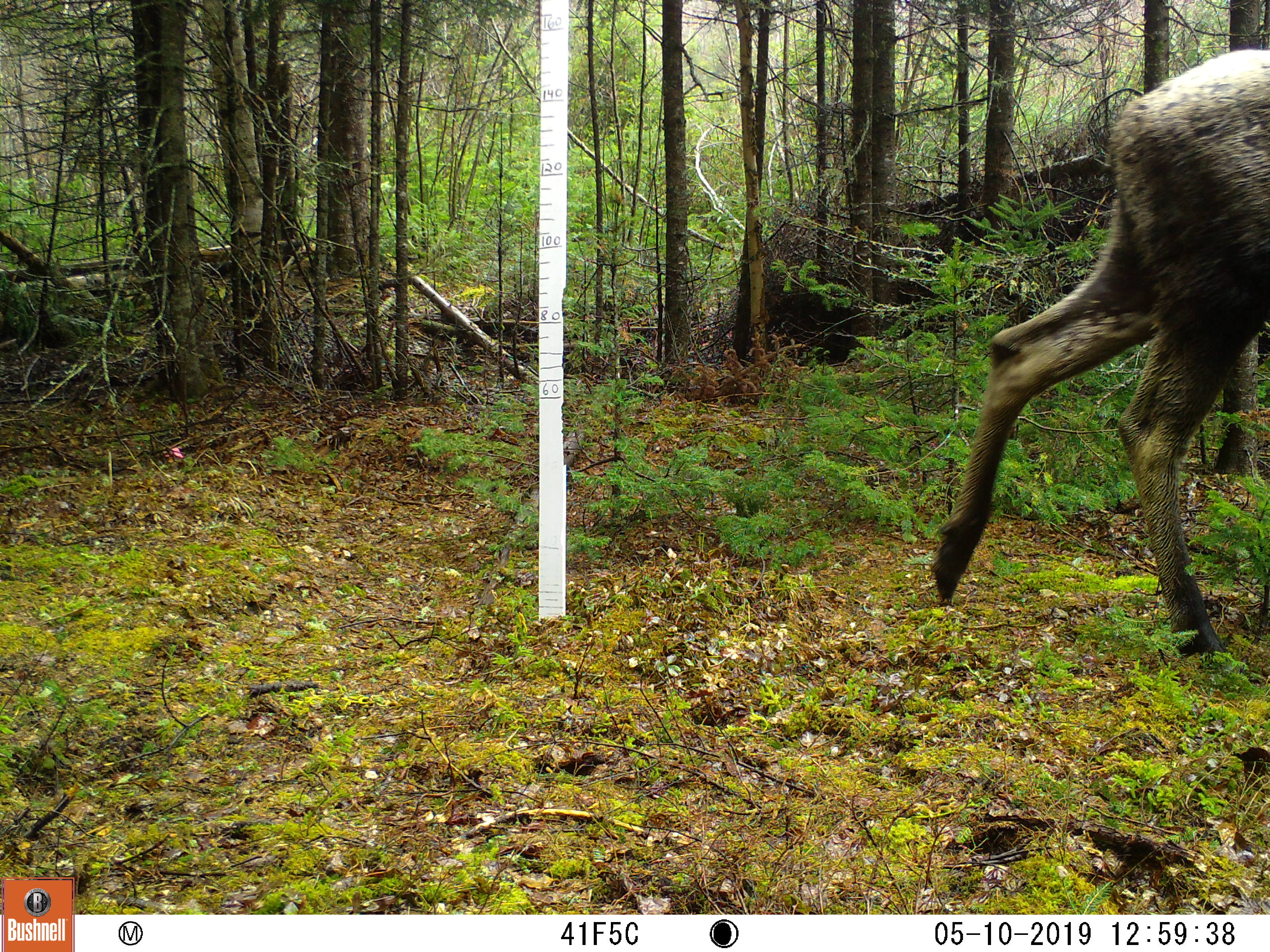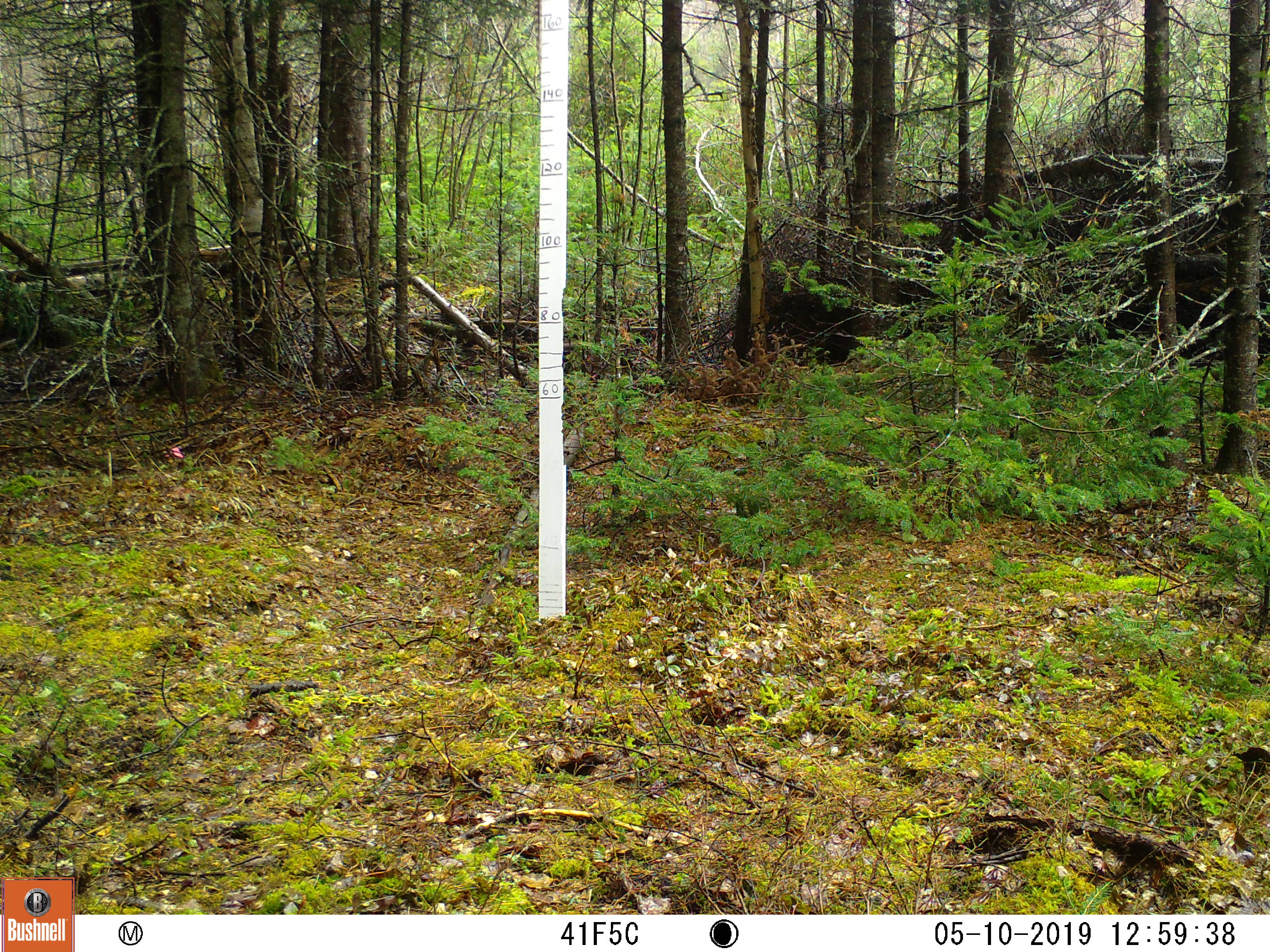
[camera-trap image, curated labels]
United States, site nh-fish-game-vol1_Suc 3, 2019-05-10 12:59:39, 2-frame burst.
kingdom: Animalia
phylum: Chordata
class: Mammalia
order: Artiodactyla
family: Cervidae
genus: Alces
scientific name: Alces alces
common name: moose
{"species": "moose (Alces alces)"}